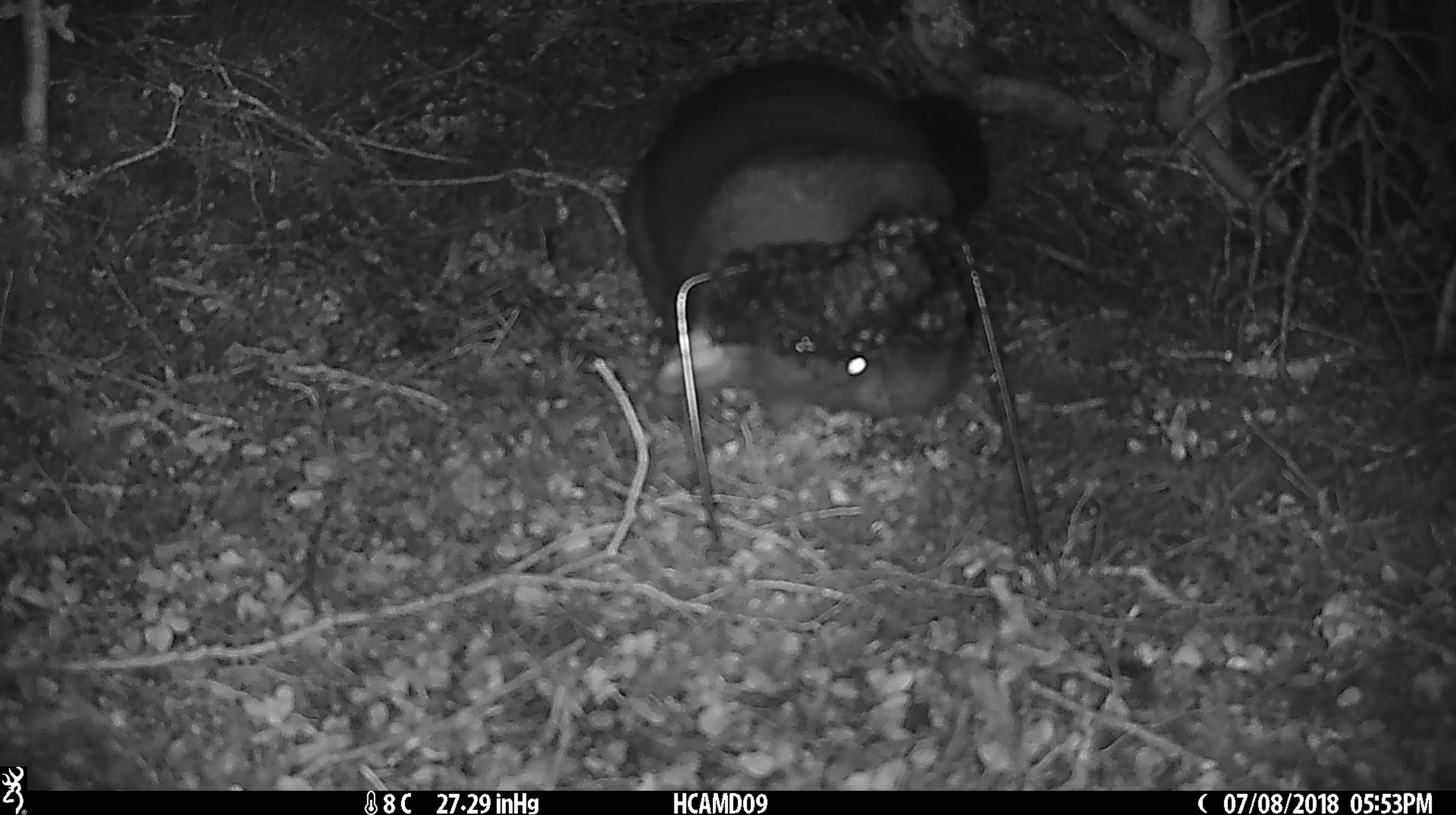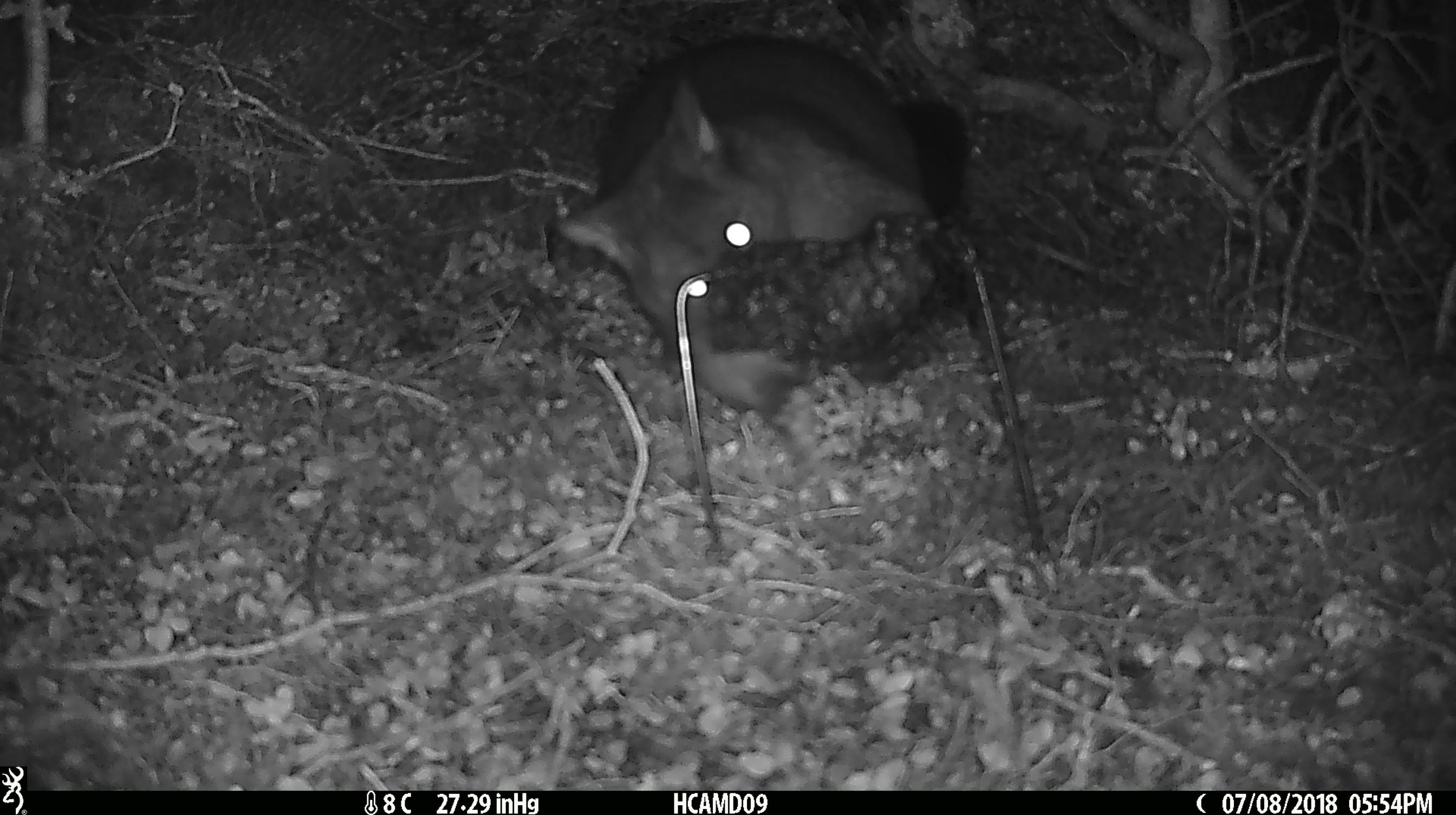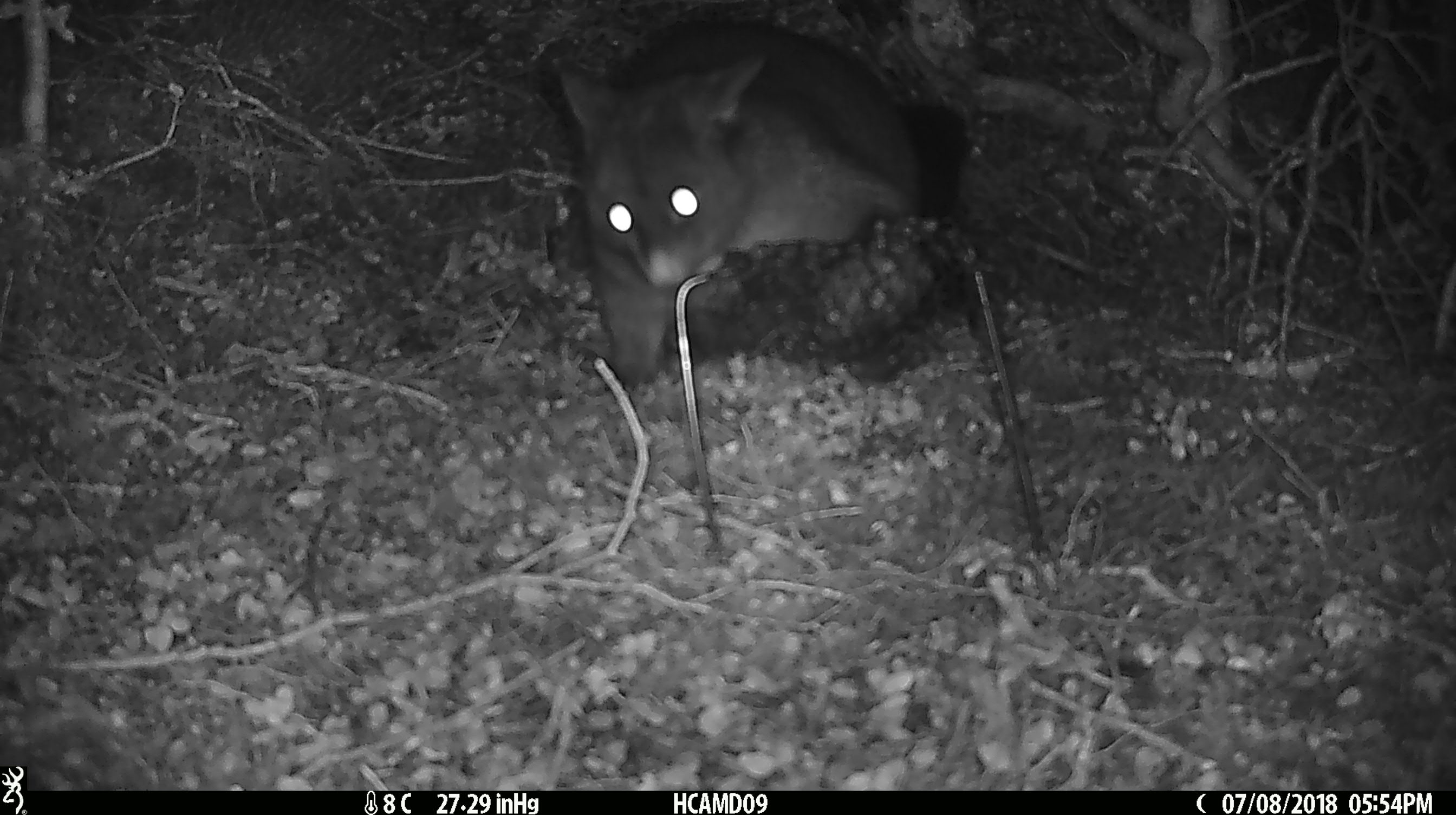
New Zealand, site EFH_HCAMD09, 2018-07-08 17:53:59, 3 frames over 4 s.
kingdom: Animalia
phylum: Chordata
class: Mammalia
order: Diprotodontia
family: Phalangeridae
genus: Trichosurus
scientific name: Trichosurus vulpecula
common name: common brushtail possum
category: possum